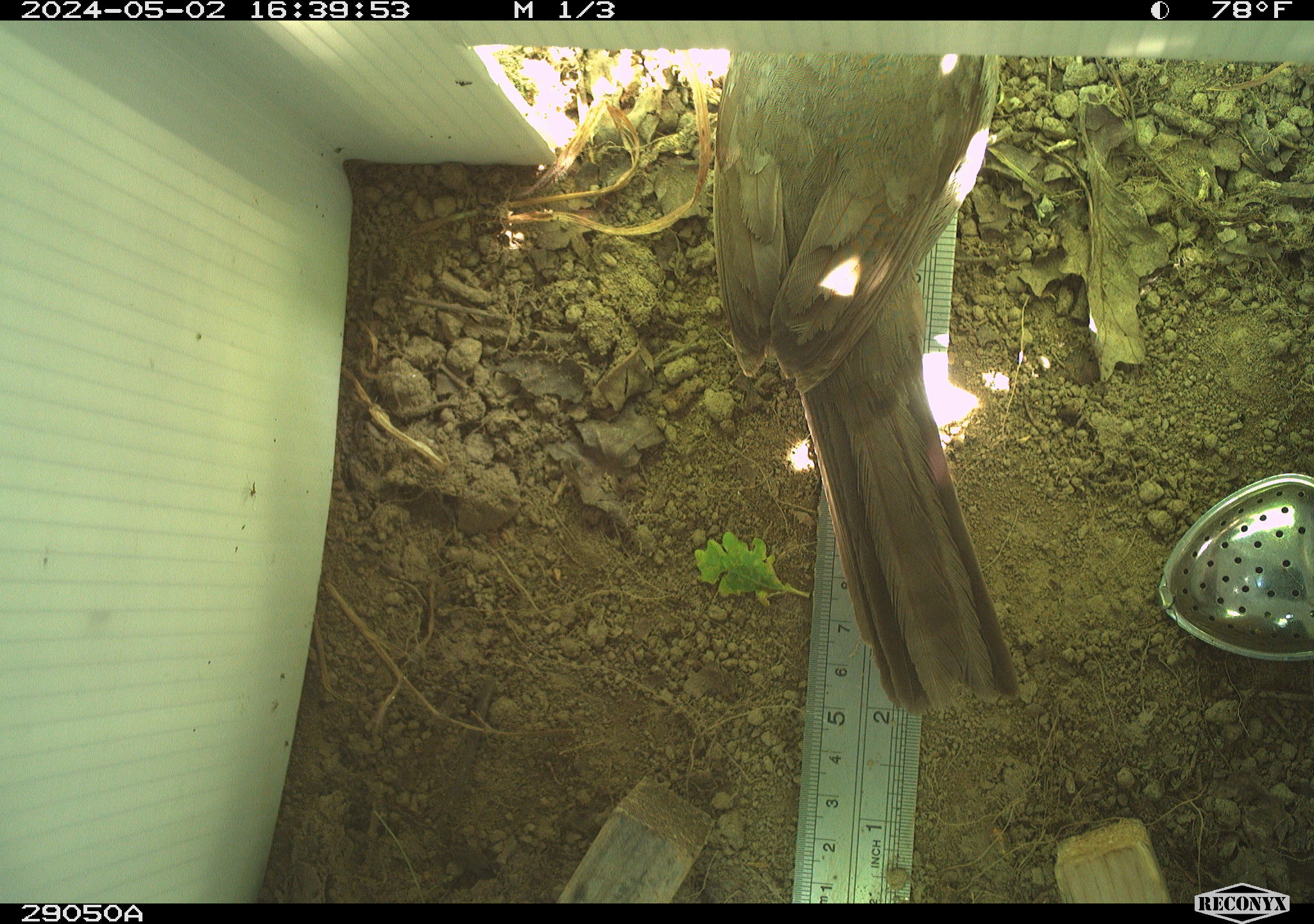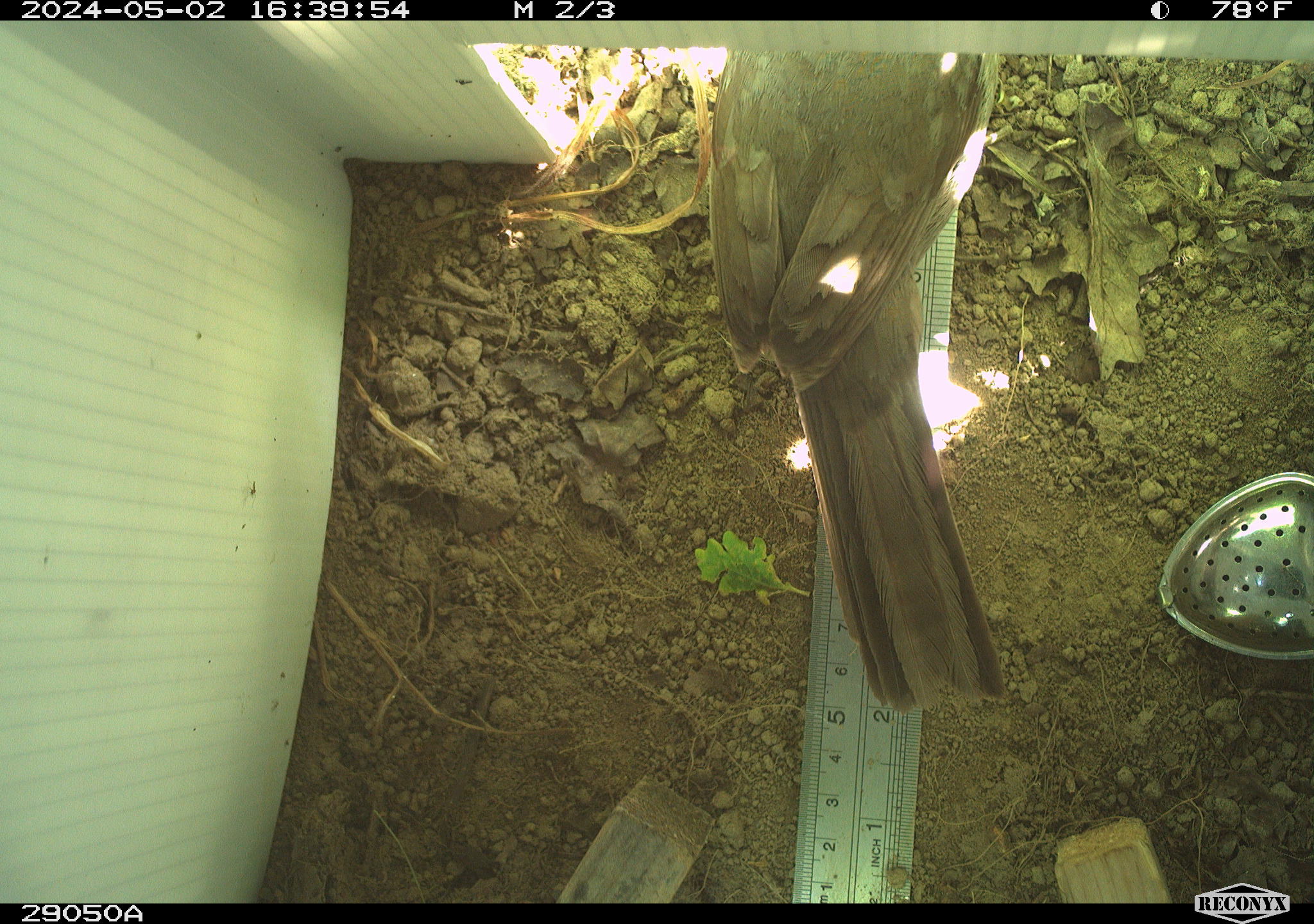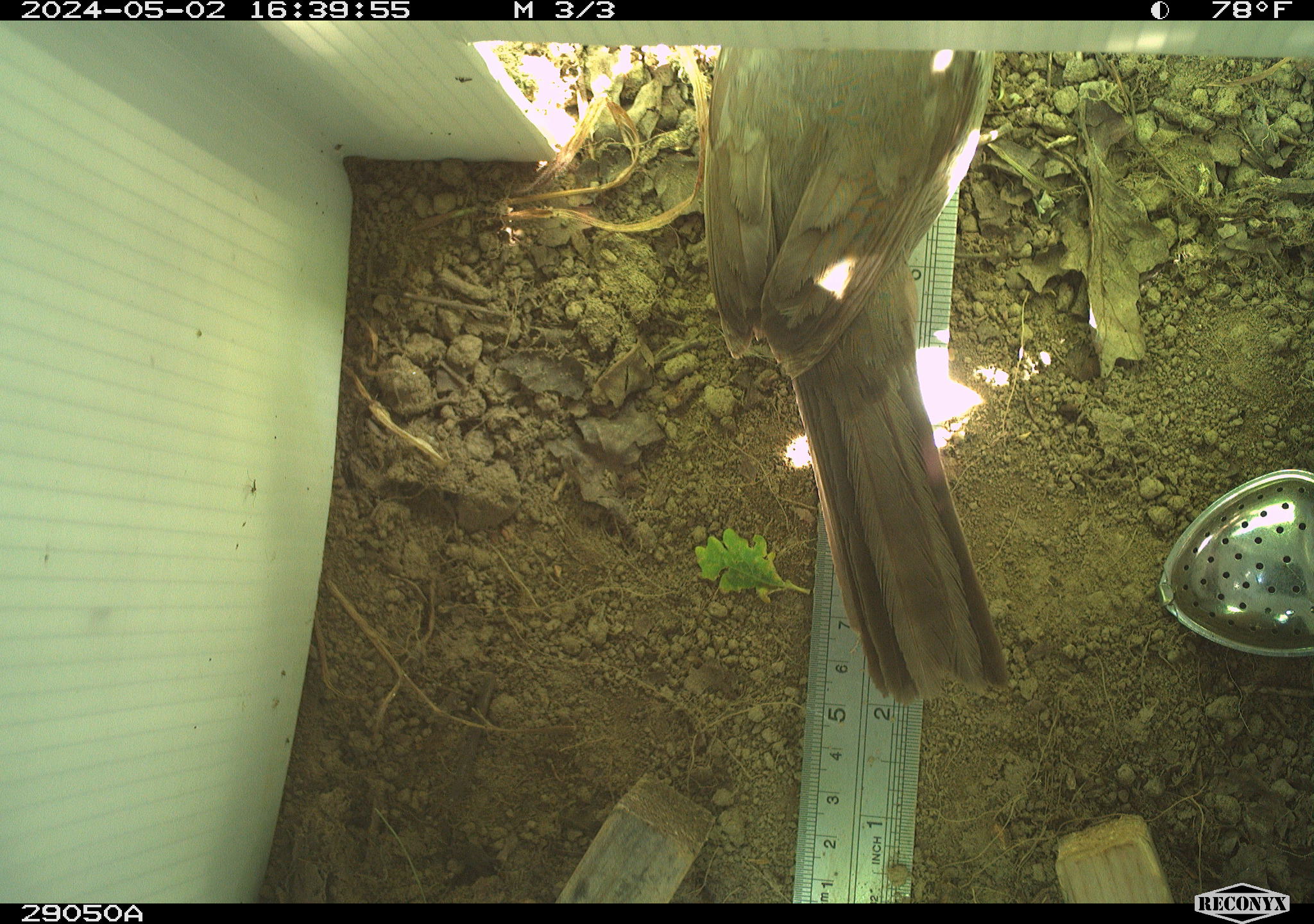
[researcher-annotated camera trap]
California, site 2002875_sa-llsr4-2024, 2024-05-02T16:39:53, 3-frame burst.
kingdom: Animalia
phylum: Chordata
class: Aves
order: Passeriformes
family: Passerellidae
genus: Melozone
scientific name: Melozone crissalis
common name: california towhee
California towhee (Melozone crissalis).